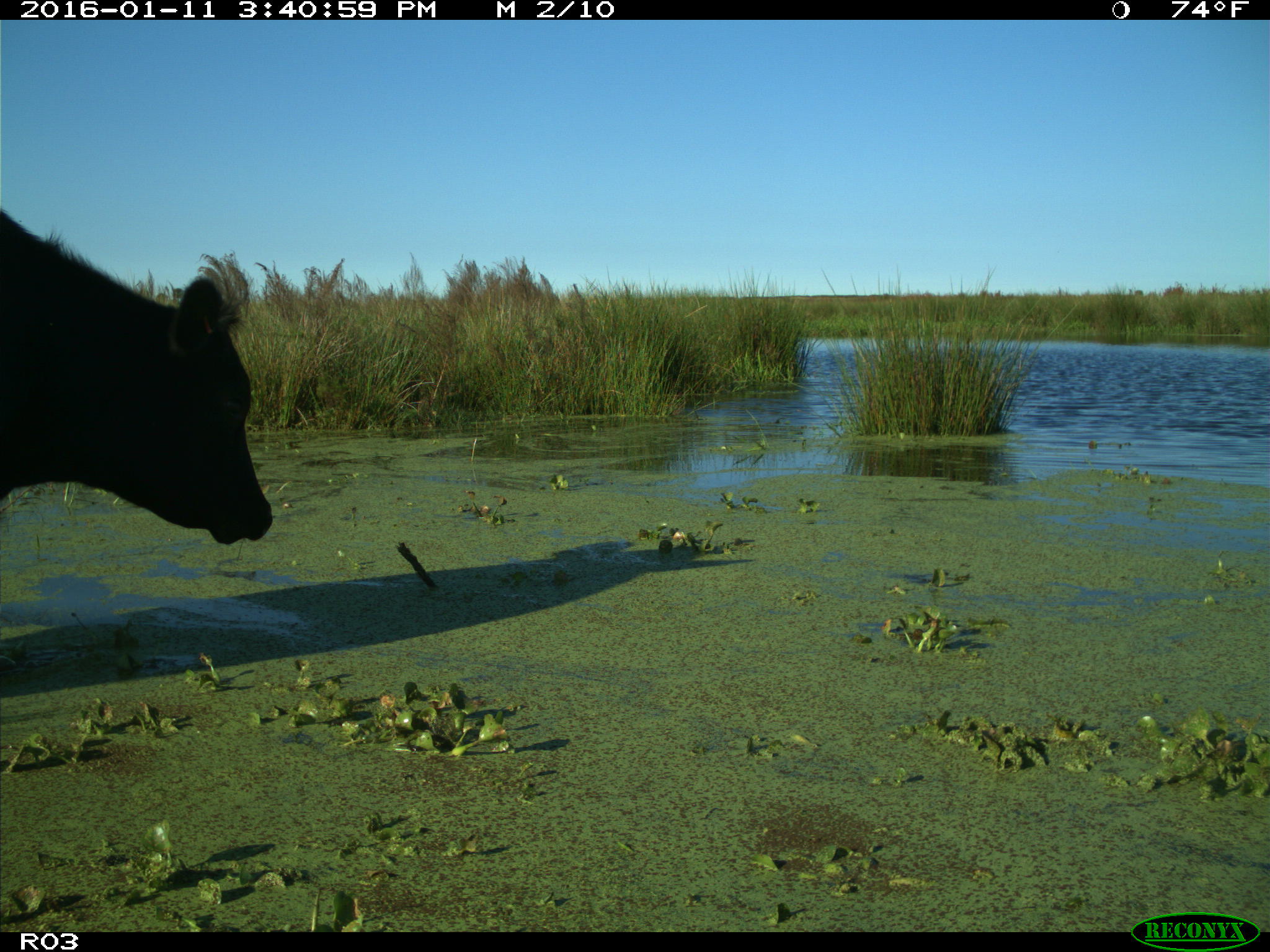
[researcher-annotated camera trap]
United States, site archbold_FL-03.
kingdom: Animalia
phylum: Chordata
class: Mammalia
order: Artiodactyla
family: Bovidae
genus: Bos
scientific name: Bos taurus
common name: domestic cow